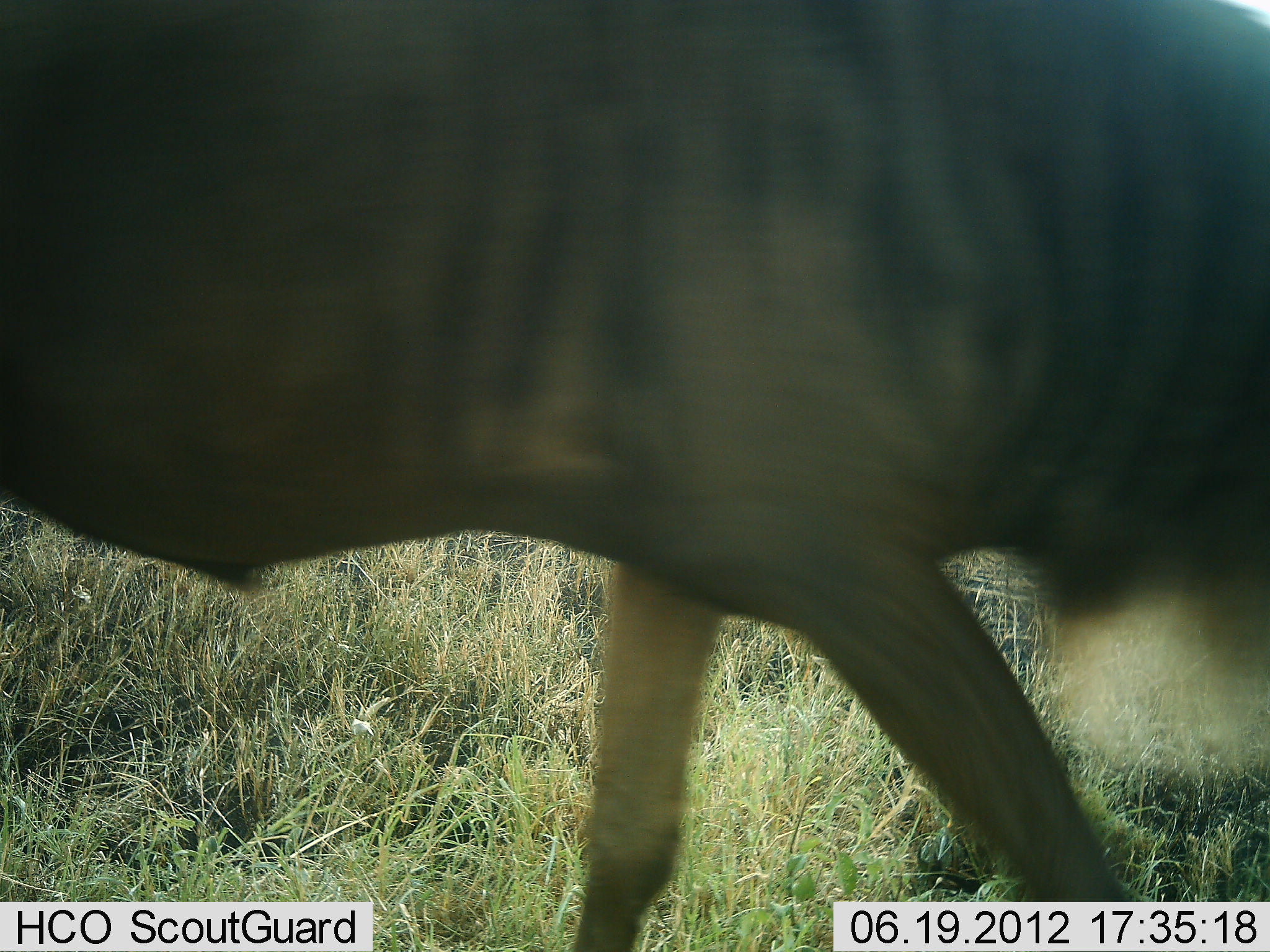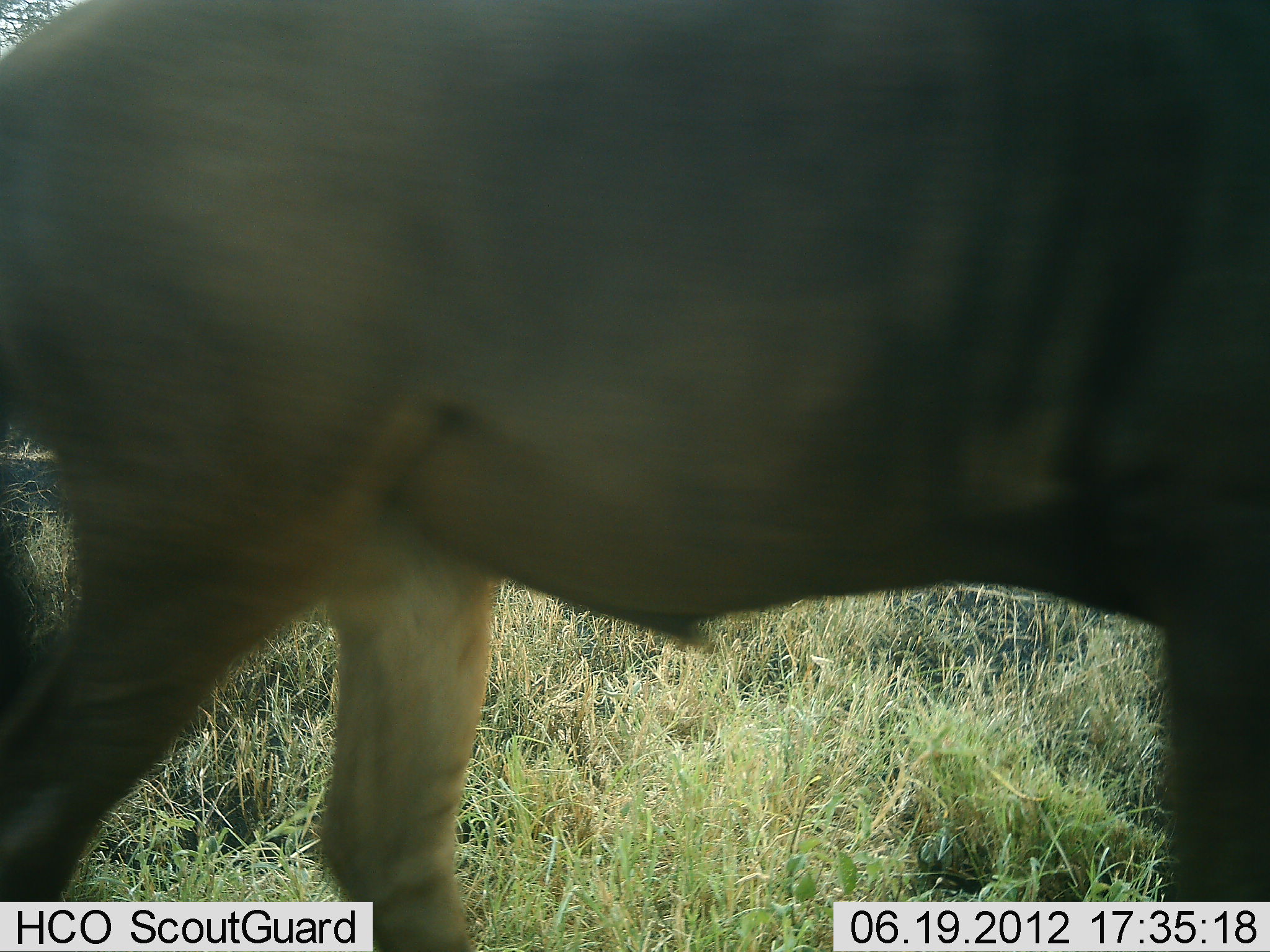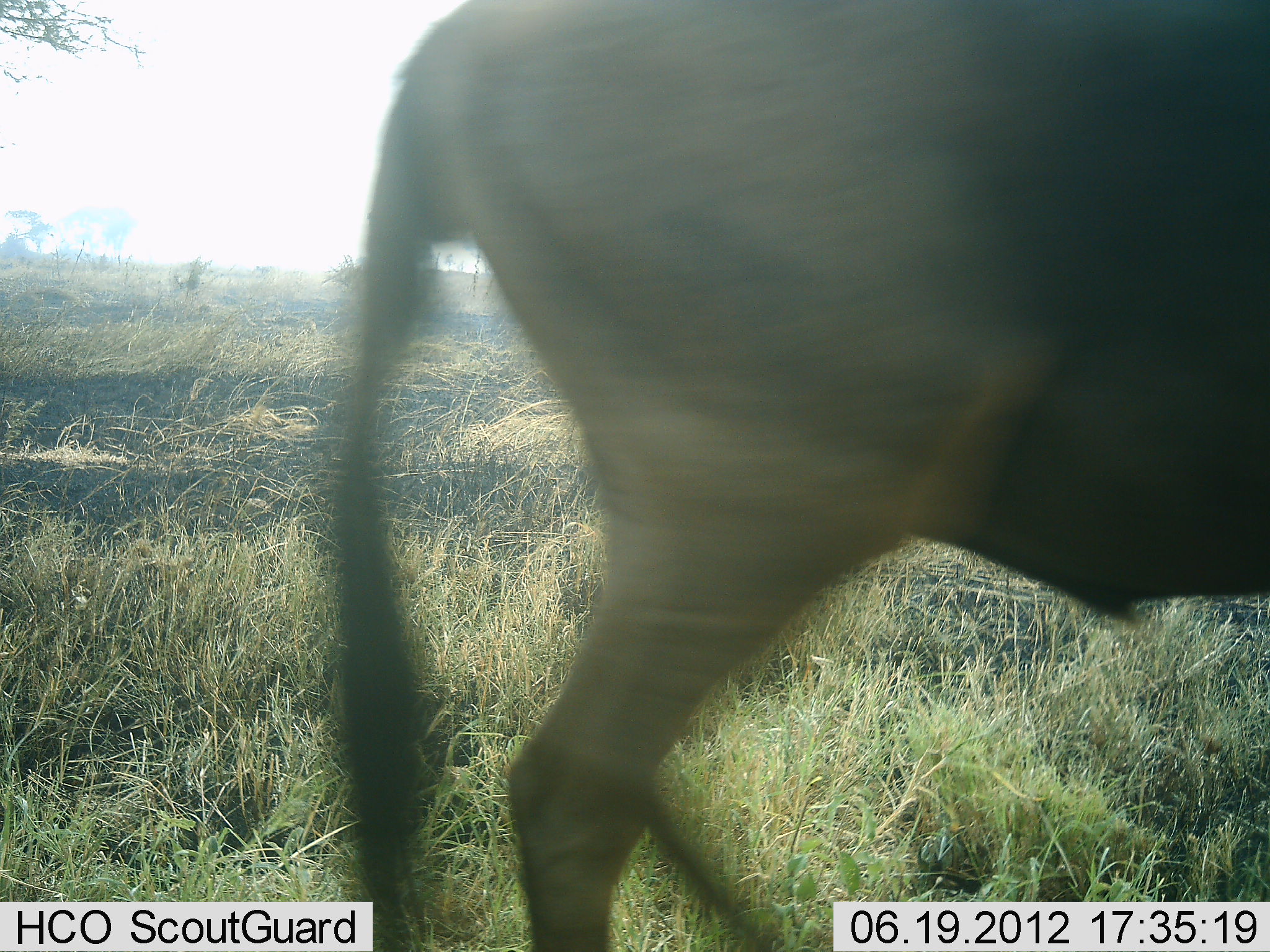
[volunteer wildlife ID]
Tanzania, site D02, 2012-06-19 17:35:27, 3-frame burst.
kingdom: Animalia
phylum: Chordata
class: Mammalia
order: Artiodactyla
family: Bovidae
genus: Connochaetes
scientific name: Connochaetes taurinus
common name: blue wildebeest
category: wildebeest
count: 1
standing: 0%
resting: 0%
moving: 100%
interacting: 0%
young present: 0%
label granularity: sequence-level